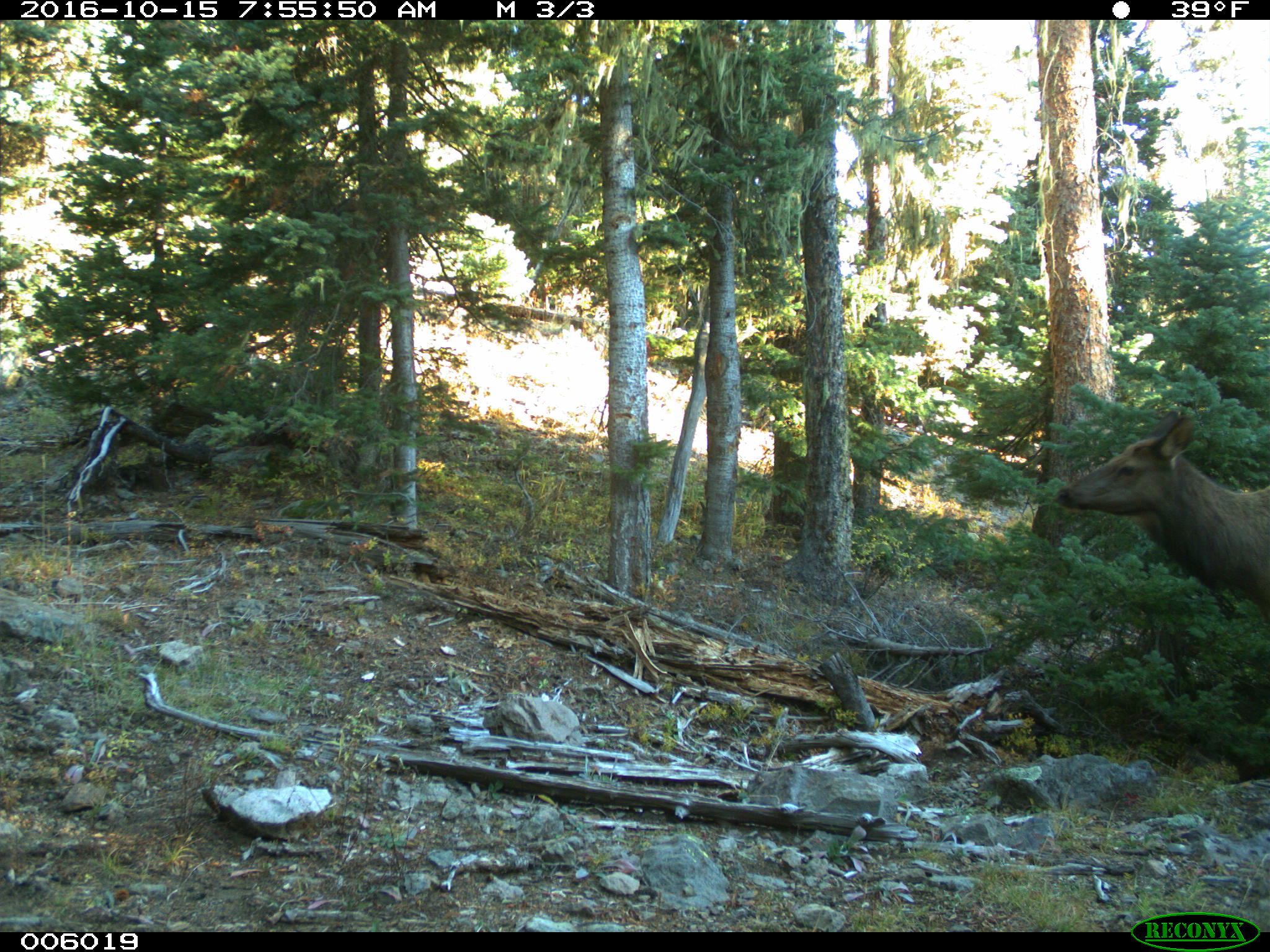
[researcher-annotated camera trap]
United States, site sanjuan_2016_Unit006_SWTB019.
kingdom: Animalia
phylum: Chordata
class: Mammalia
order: Artiodactyla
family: Cervidae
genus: Cervus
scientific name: Cervus elaphus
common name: red deer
Cervus elaphus (red deer).